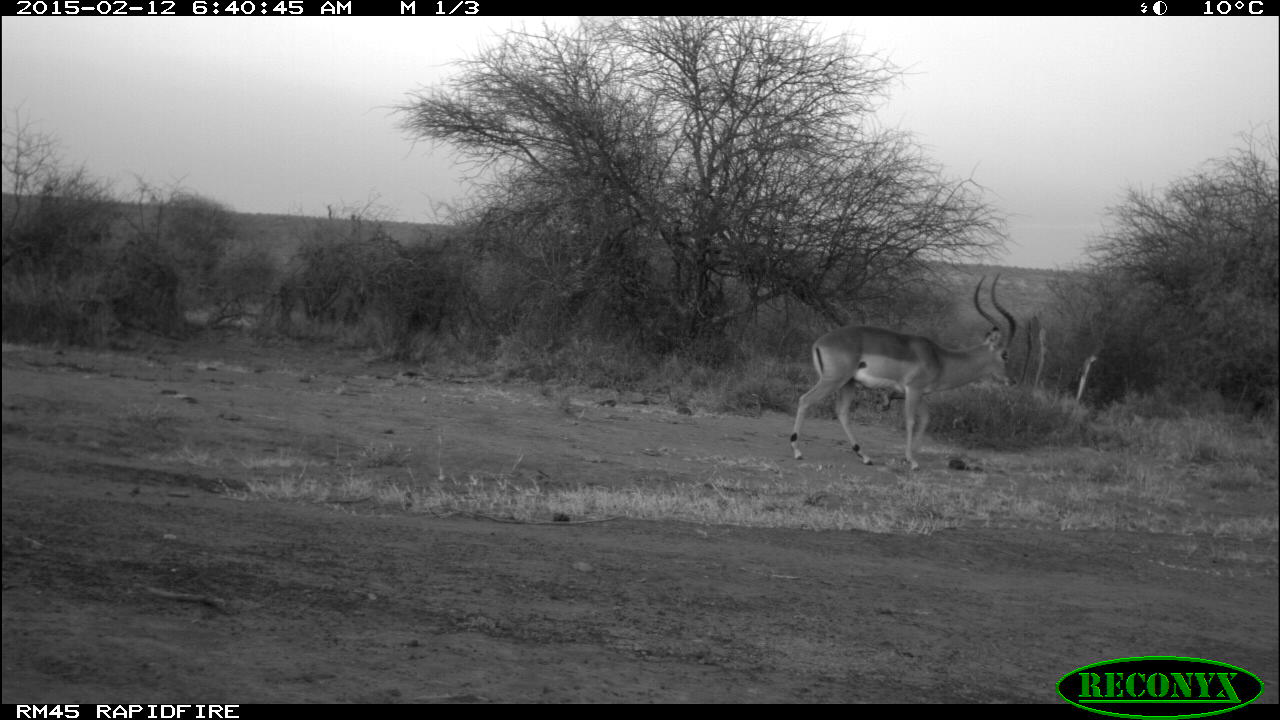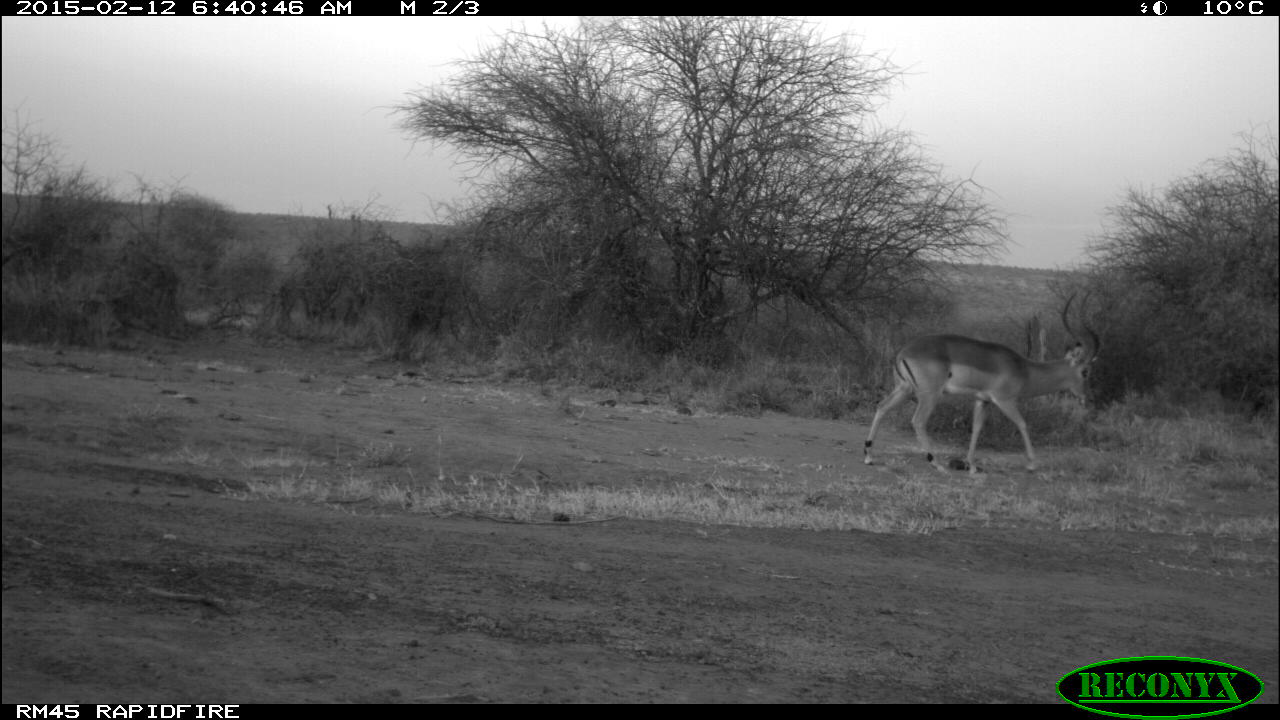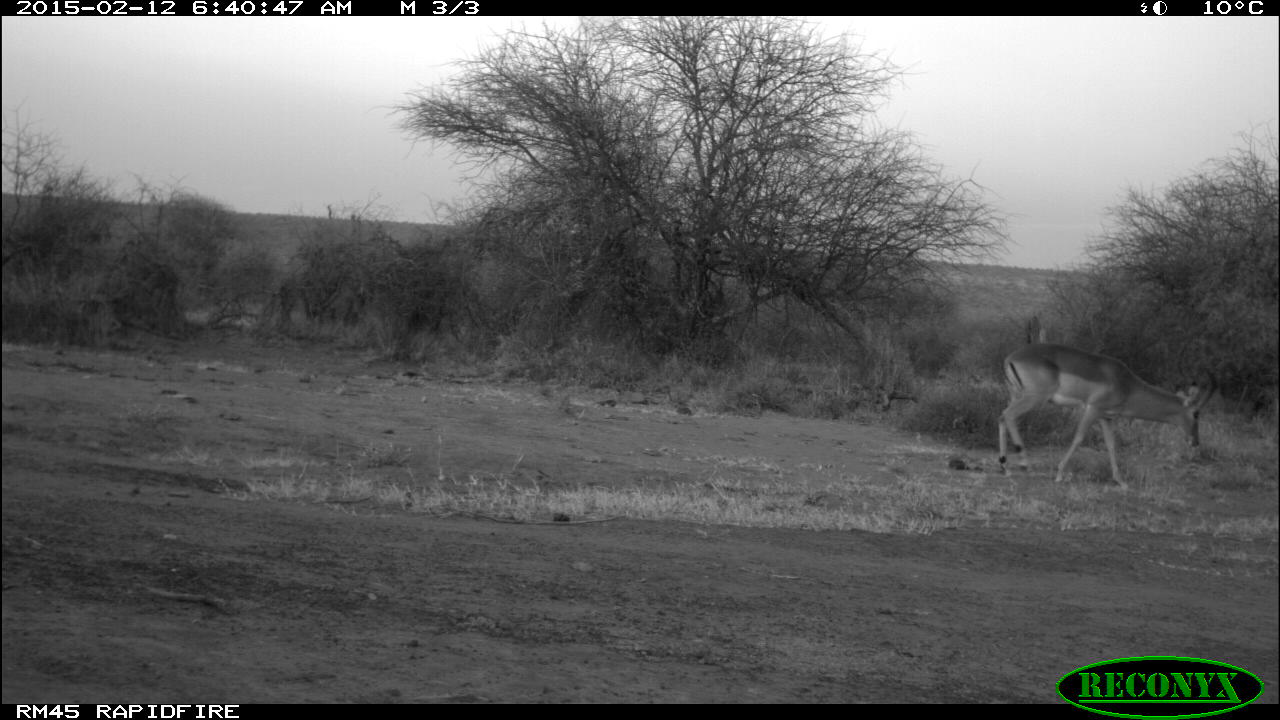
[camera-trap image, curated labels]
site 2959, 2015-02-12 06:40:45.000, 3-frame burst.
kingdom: Animalia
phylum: Chordata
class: Mammalia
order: Artiodactyla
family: Bovidae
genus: Aepyceros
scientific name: Aepyceros melampus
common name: impala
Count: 1.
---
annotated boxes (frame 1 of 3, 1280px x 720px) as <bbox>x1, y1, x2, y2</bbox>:
aepyceros melampus: <bbox>789, 272, 1016, 472</bbox>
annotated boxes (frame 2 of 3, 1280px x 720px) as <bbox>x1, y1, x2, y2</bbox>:
aepyceros melampus: <bbox>864, 291, 1099, 479</bbox>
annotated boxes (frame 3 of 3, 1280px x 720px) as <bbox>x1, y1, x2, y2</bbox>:
aepyceros melampus: <bbox>996, 341, 1215, 491</bbox>